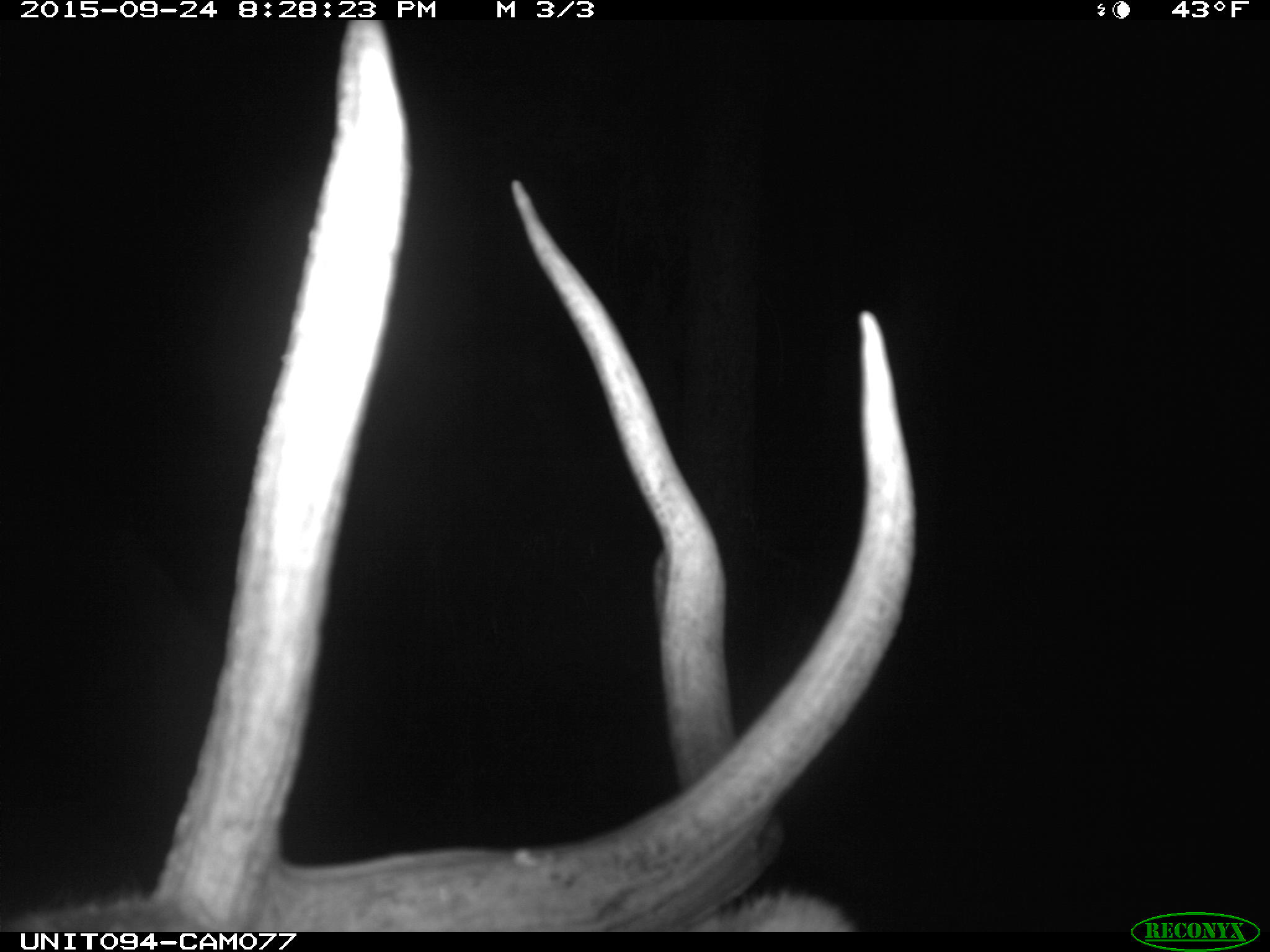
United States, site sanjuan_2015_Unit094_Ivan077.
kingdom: Animalia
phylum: Chordata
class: Mammalia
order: Artiodactyla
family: Cervidae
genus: Cervus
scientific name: Cervus elaphus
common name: red deer